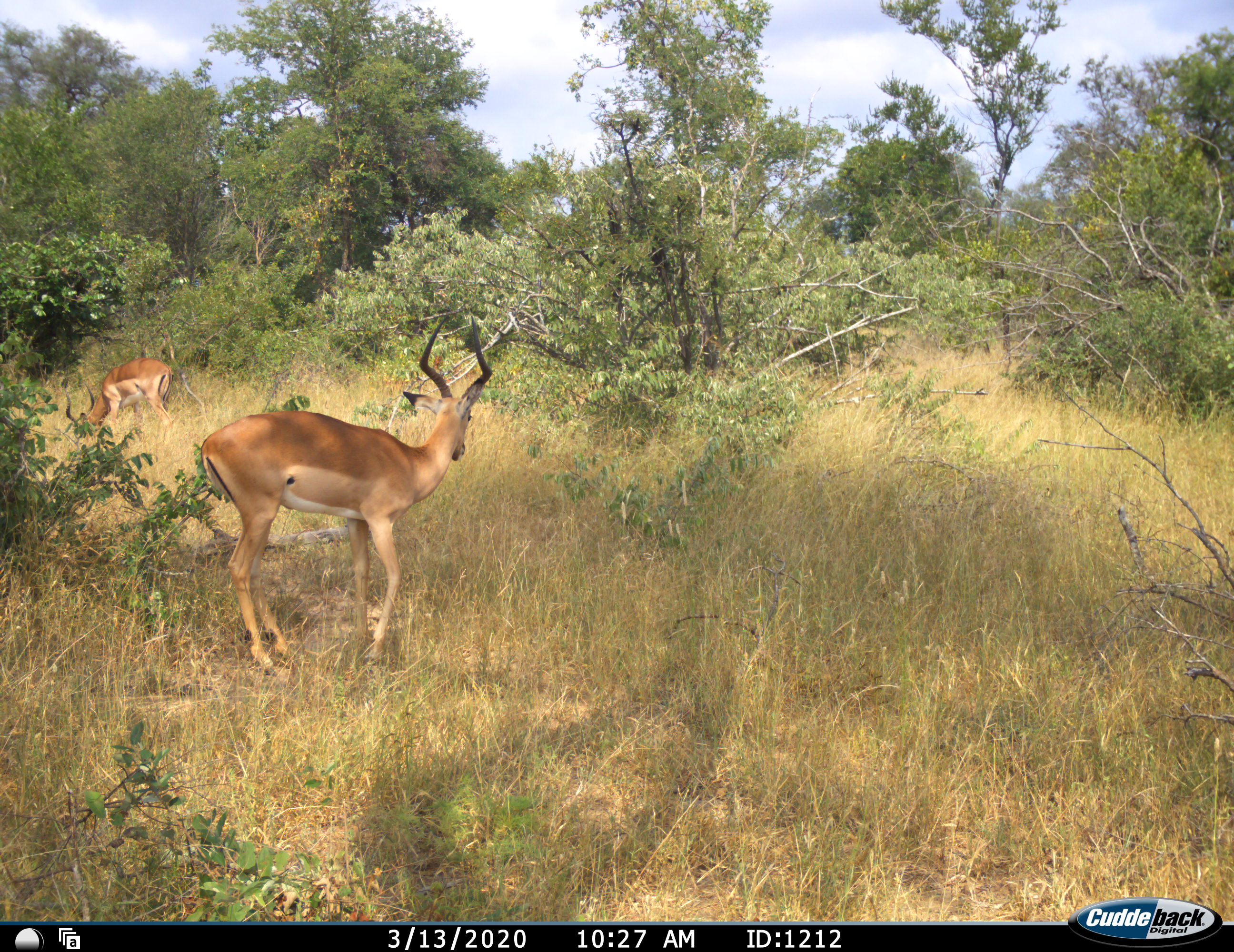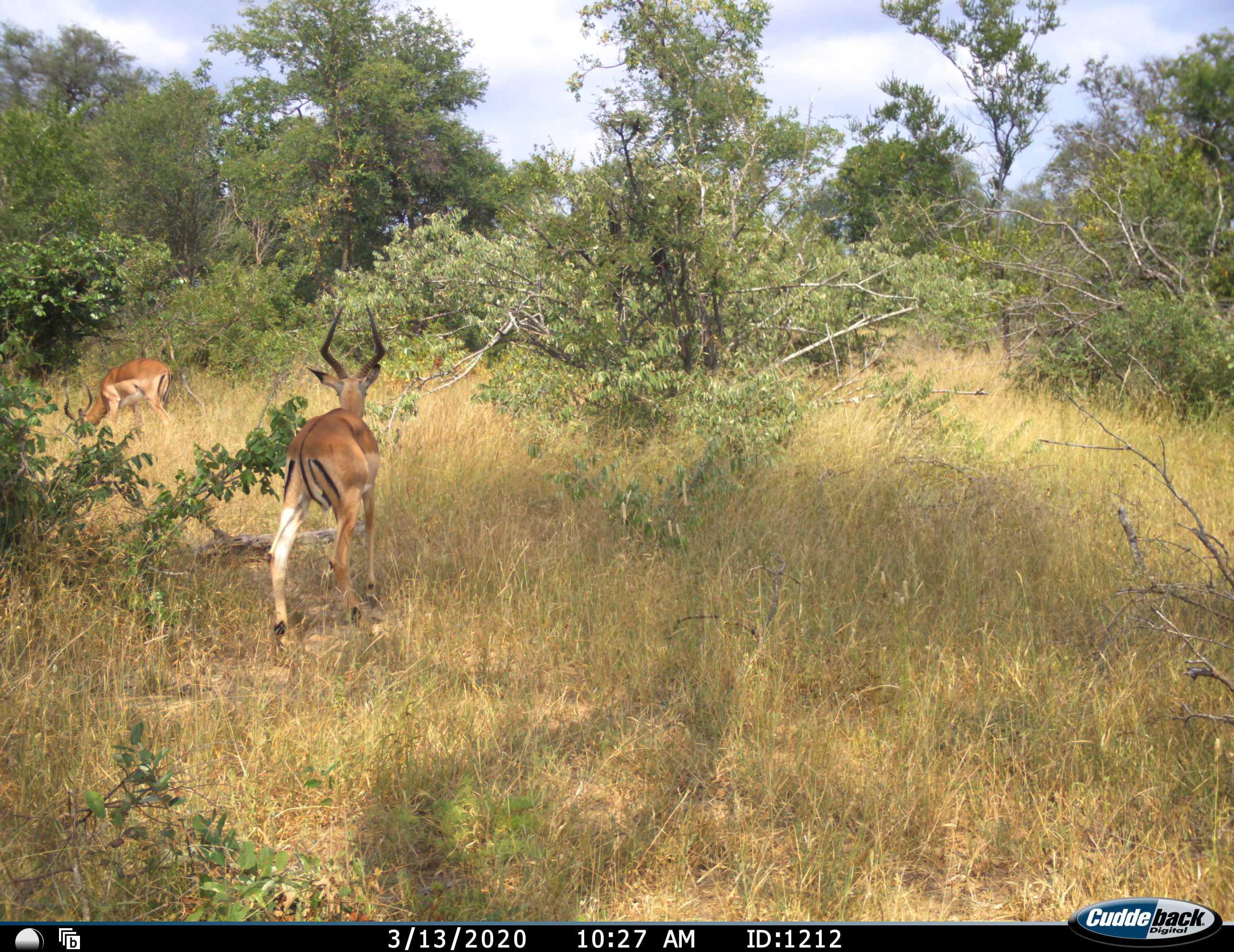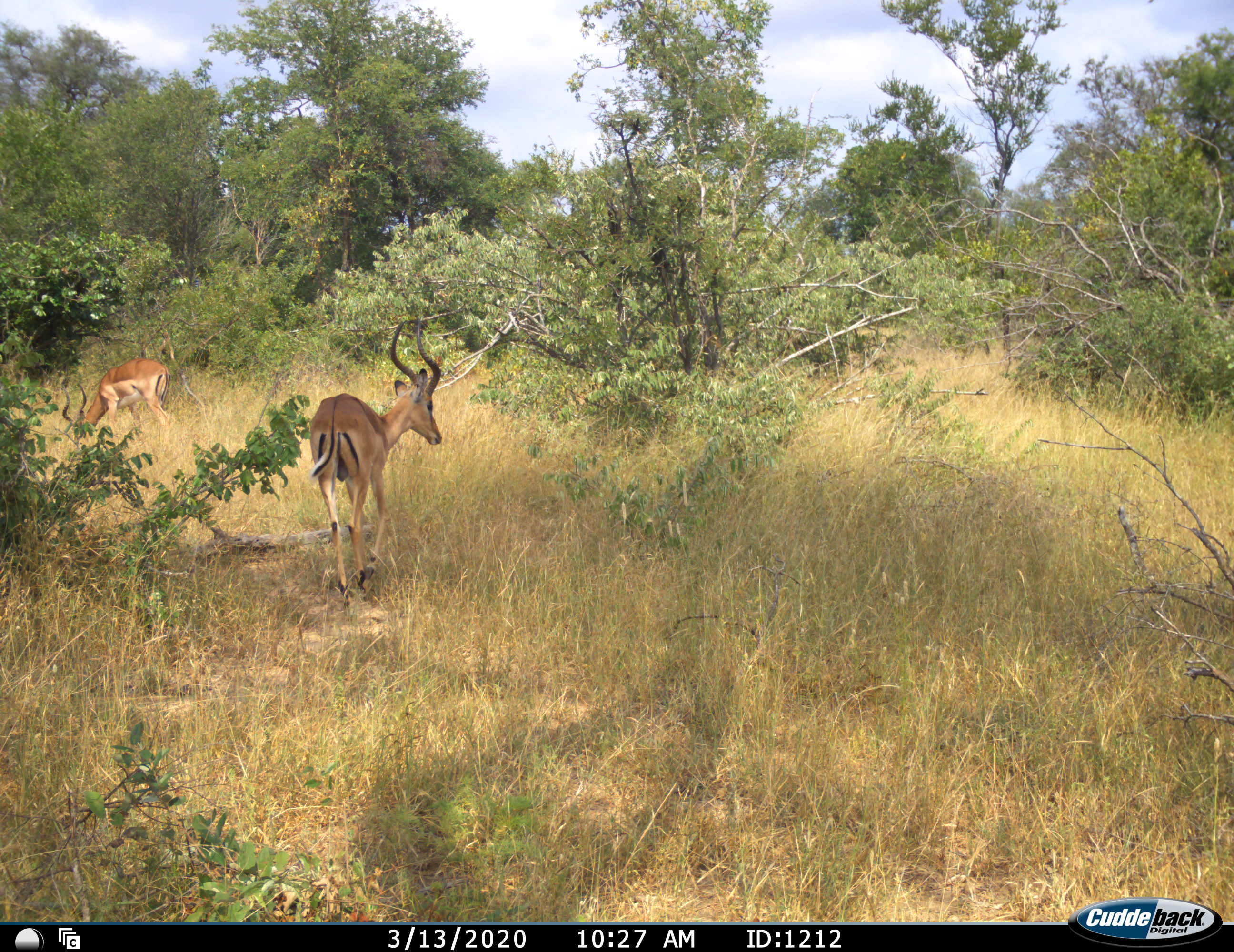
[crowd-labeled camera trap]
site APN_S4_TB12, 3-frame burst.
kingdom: Animalia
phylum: Chordata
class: Mammalia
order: Artiodactyla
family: Bovidae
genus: Aepyceros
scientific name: Aepyceros melampus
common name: impala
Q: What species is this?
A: Impala (Aepyceros melampus).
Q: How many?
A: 2.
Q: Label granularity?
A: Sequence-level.